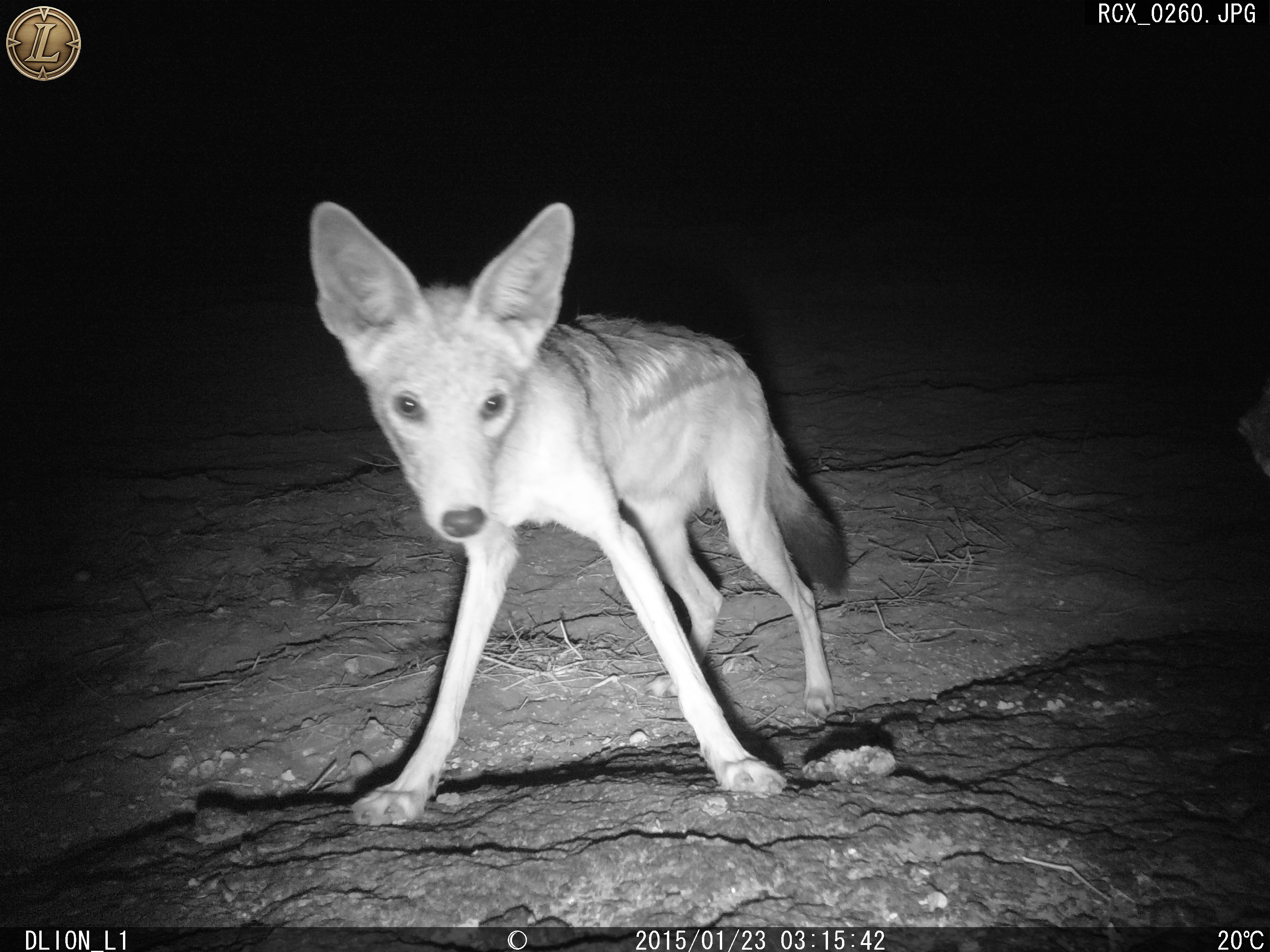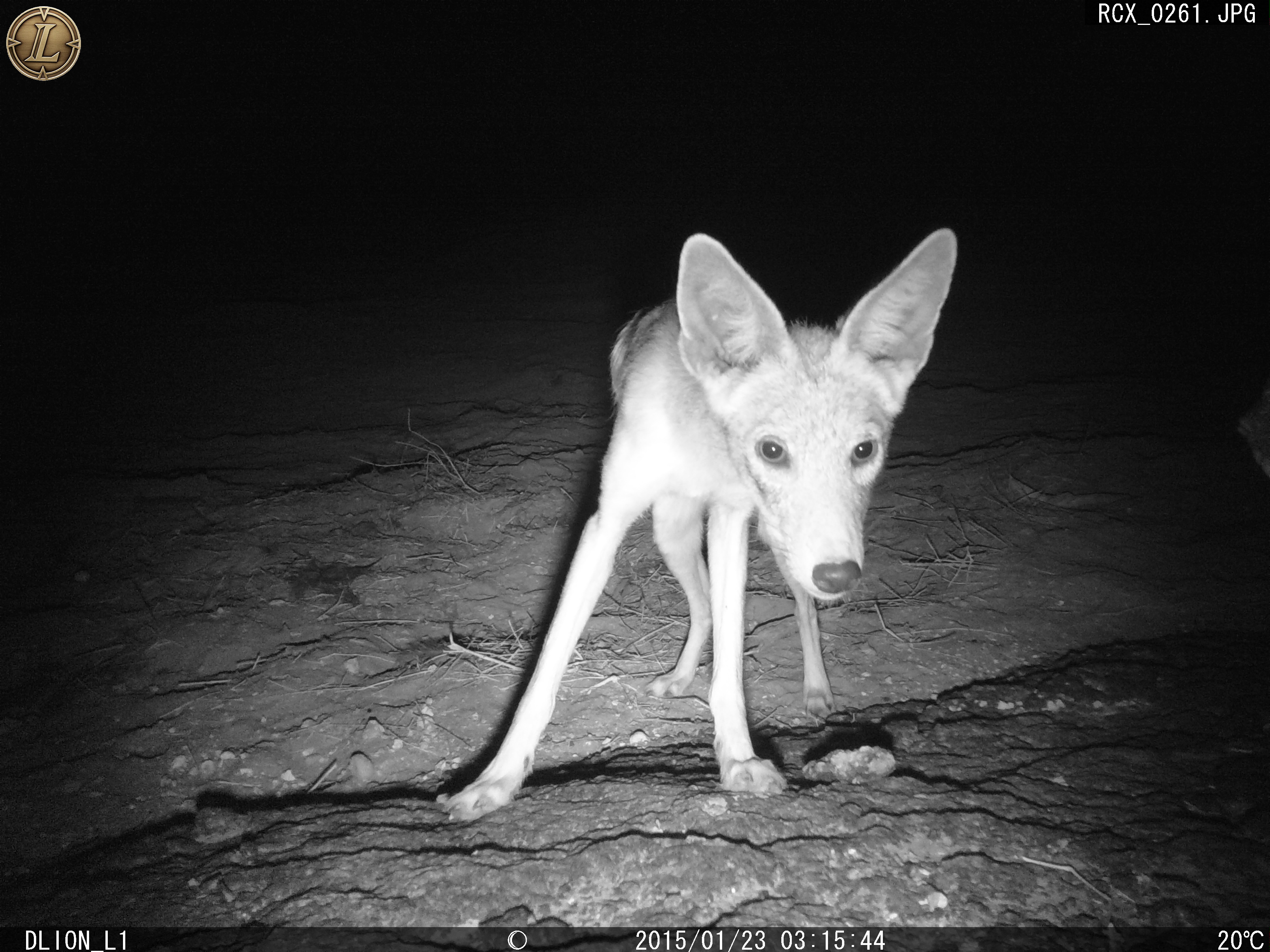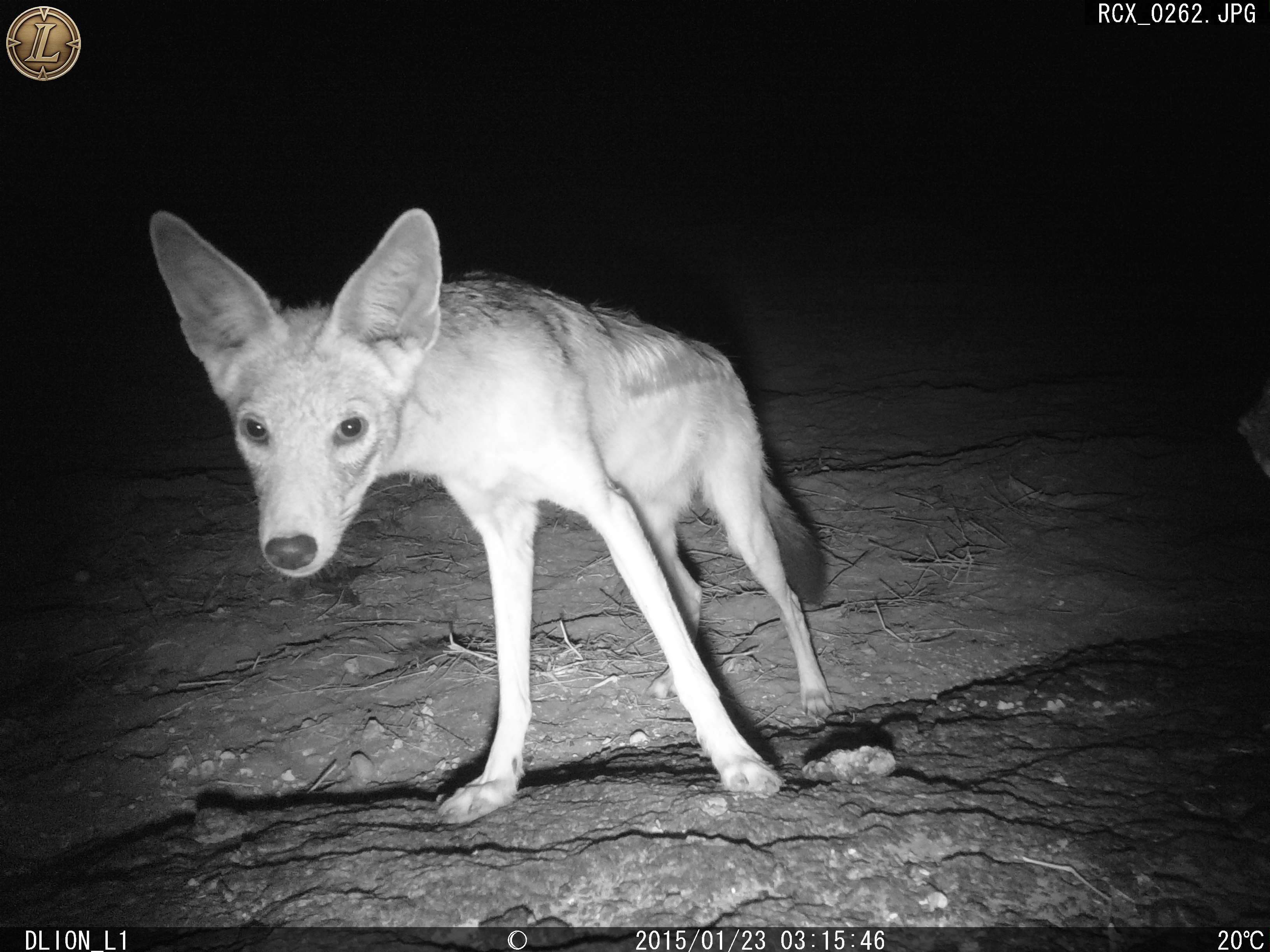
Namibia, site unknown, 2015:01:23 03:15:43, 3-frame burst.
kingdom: Animalia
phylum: Chordata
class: Mammalia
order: Carnivora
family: Canidae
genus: Lupulella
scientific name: Lupulella mesomelas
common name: black-backed jackal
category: canis mesomelas